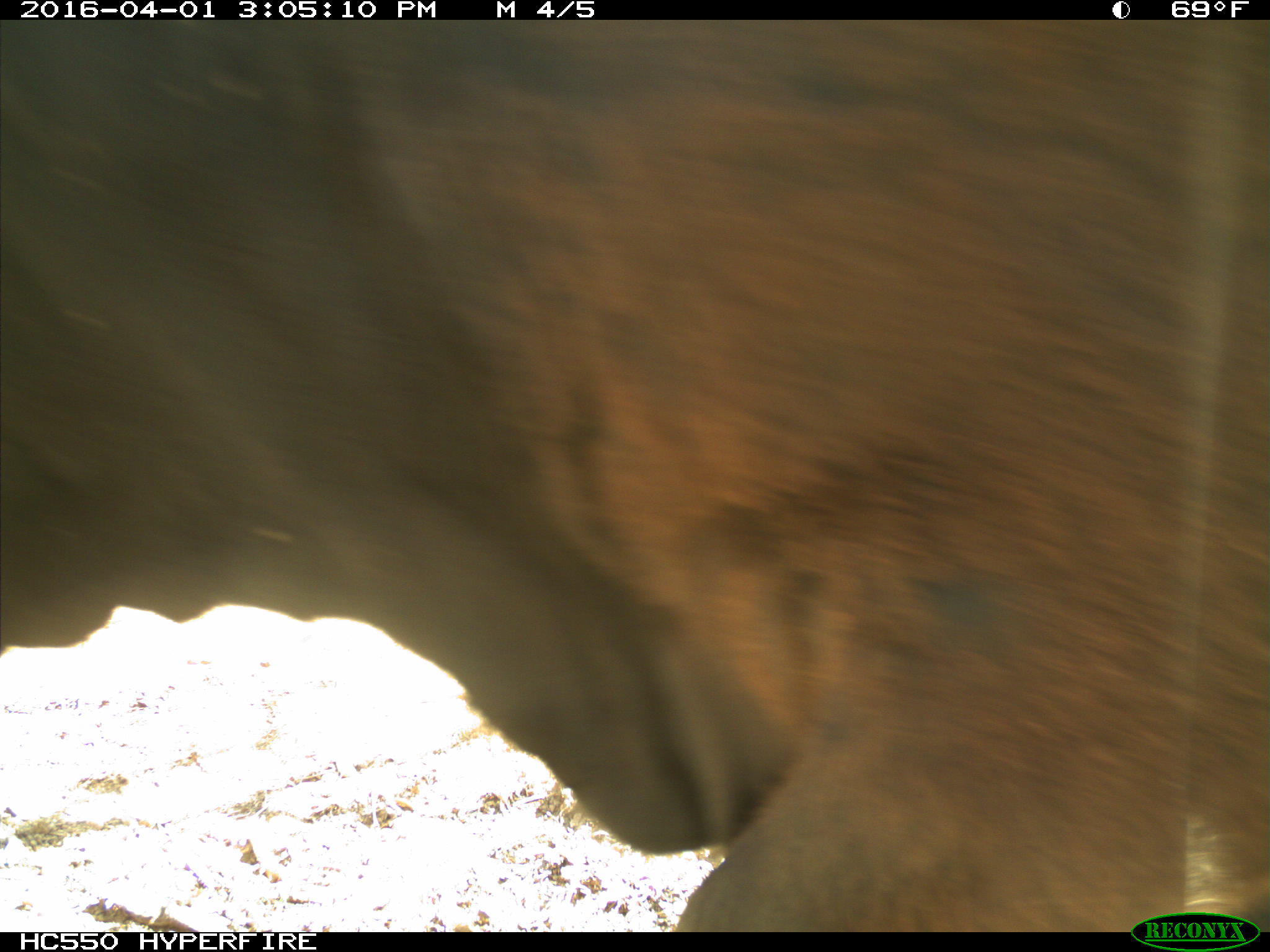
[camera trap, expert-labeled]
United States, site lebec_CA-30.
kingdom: Animalia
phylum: Chordata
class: Mammalia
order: Artiodactyla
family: Bovidae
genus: Bos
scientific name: Bos taurus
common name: domestic cow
Bos taurus (domestic cow).